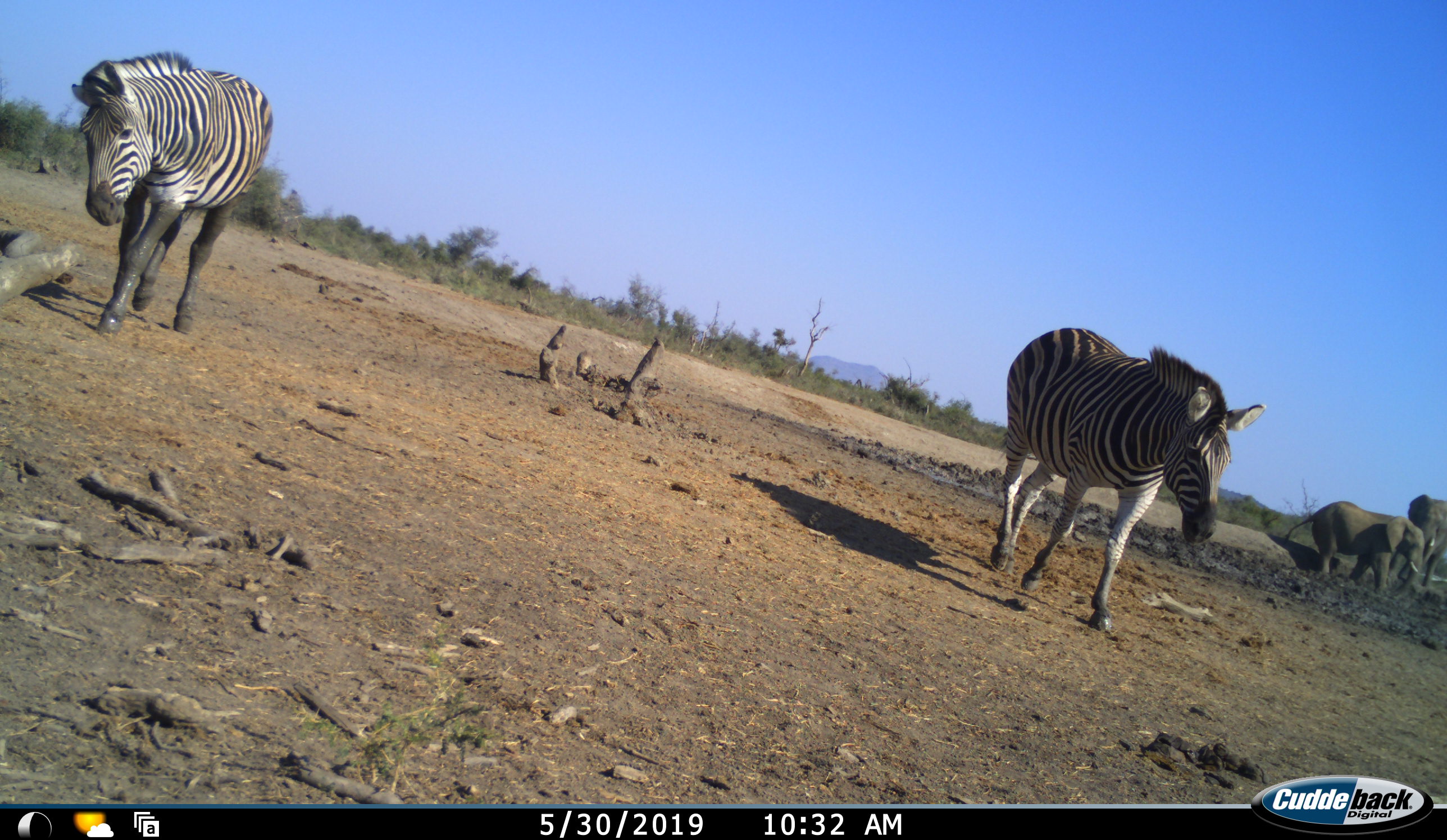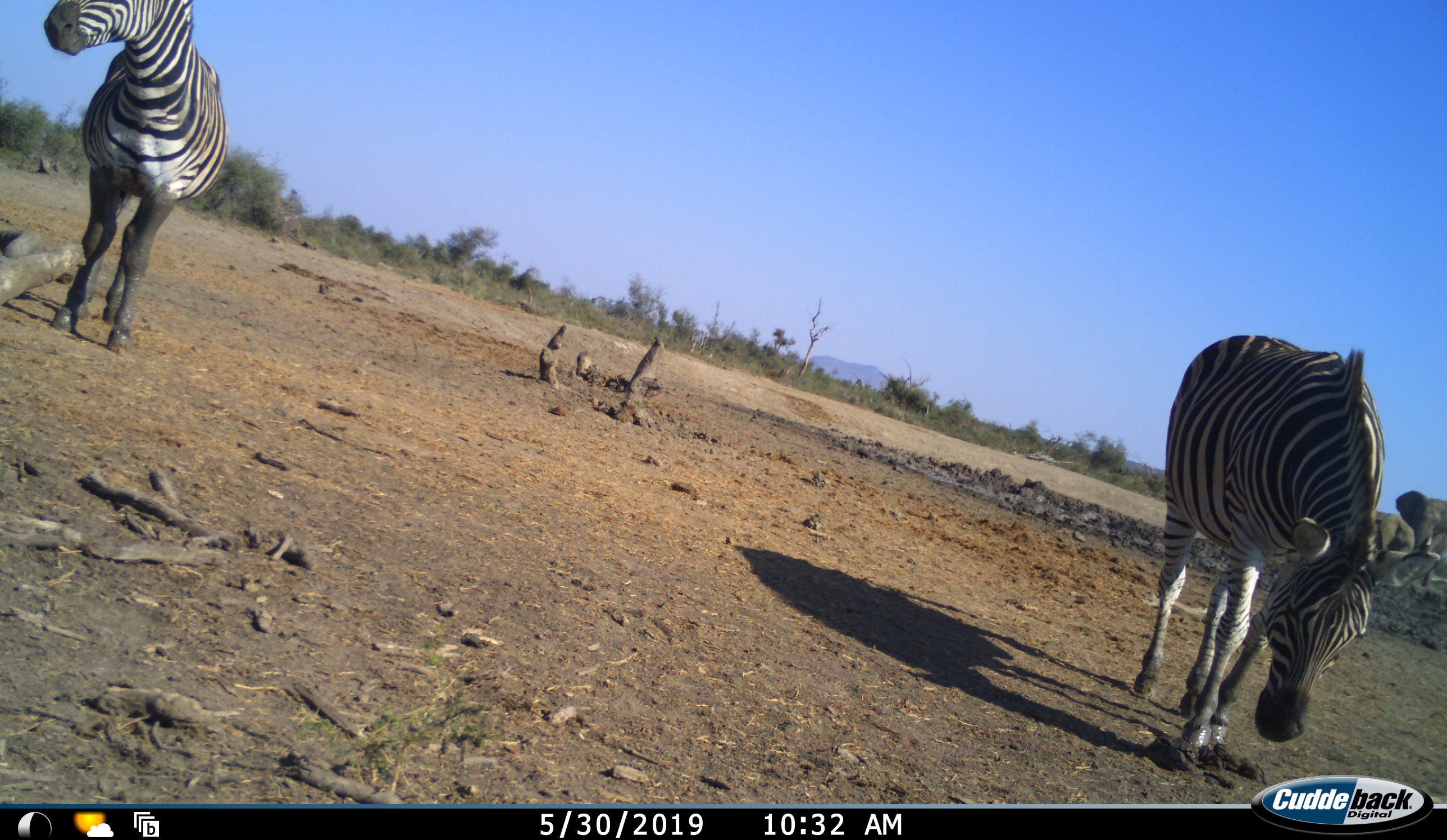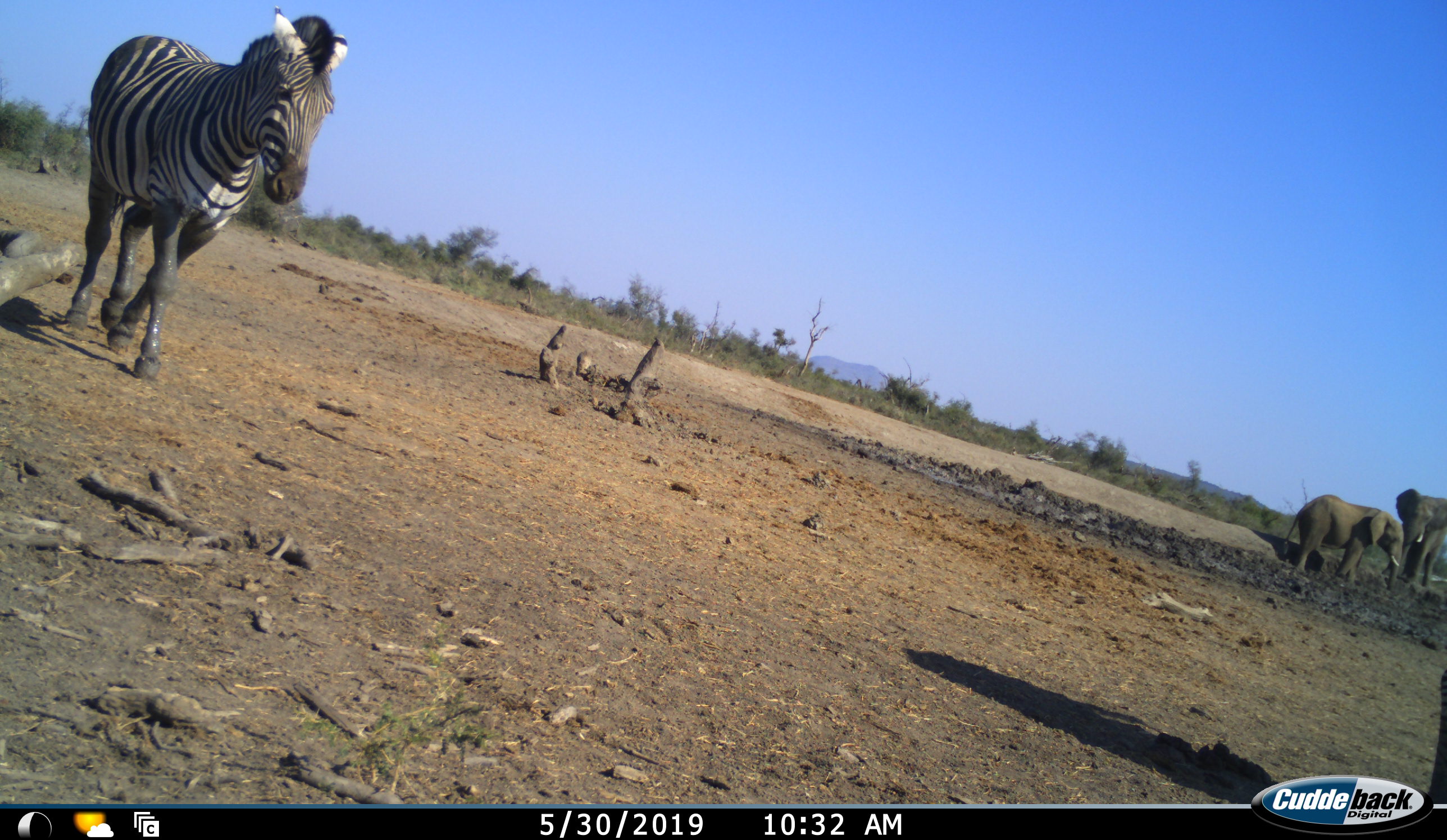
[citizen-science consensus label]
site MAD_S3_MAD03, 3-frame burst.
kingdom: Animalia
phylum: Chordata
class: Mammalia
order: Proboscidea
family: Elephantidae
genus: Loxodonta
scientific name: Loxodonta africana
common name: african bush elephant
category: elephant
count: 2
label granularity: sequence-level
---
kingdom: Animalia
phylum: Chordata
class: Mammalia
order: Perissodactyla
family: Equidae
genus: Equus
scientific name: Equus quagga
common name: plains zebra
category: zebraplains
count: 2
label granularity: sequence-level